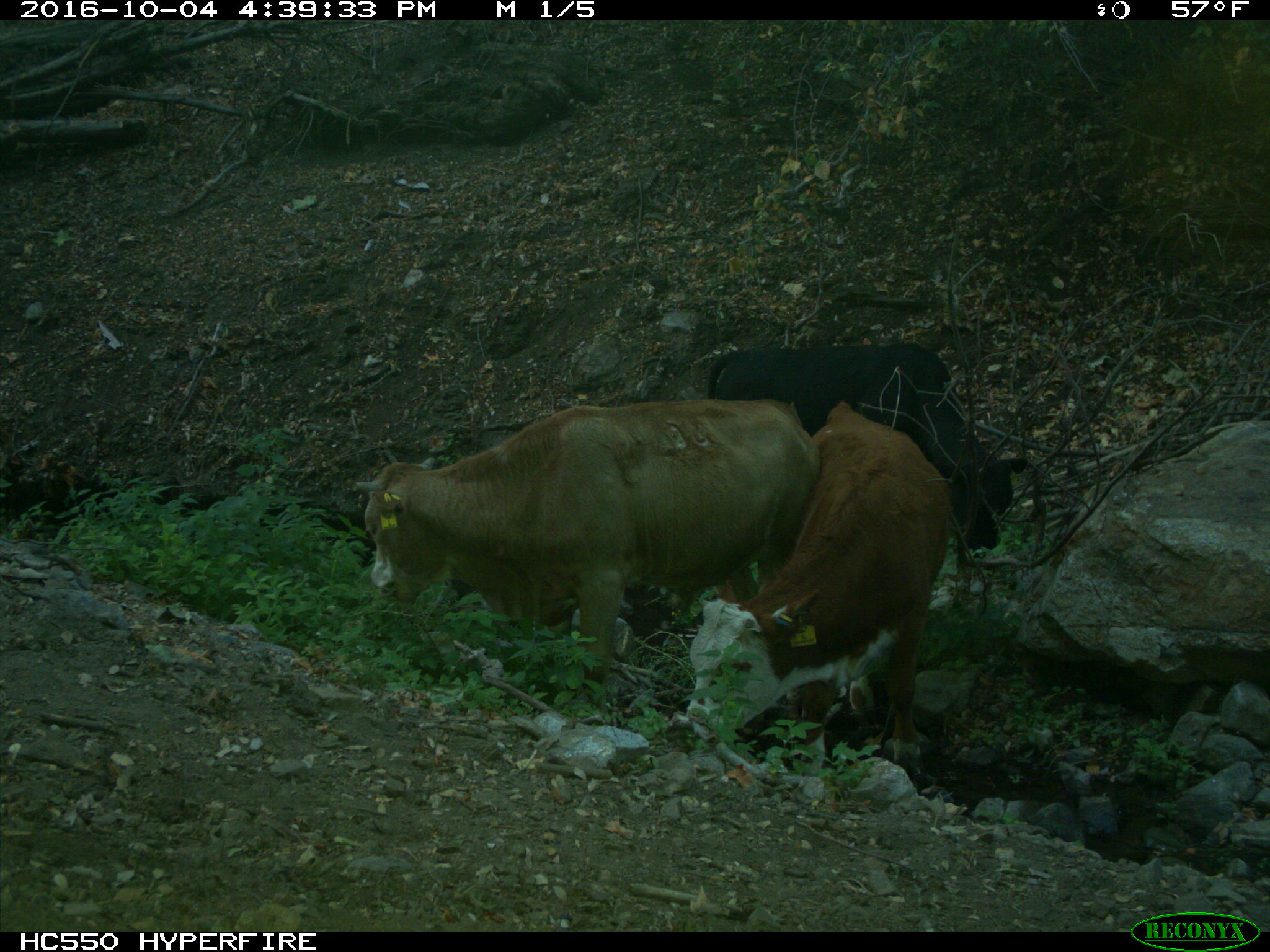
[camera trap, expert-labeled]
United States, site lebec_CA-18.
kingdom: Animalia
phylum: Chordata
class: Mammalia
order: Artiodactyla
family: Bovidae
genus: Bos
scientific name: Bos taurus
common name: domestic cow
Bos taurus (domestic cow).